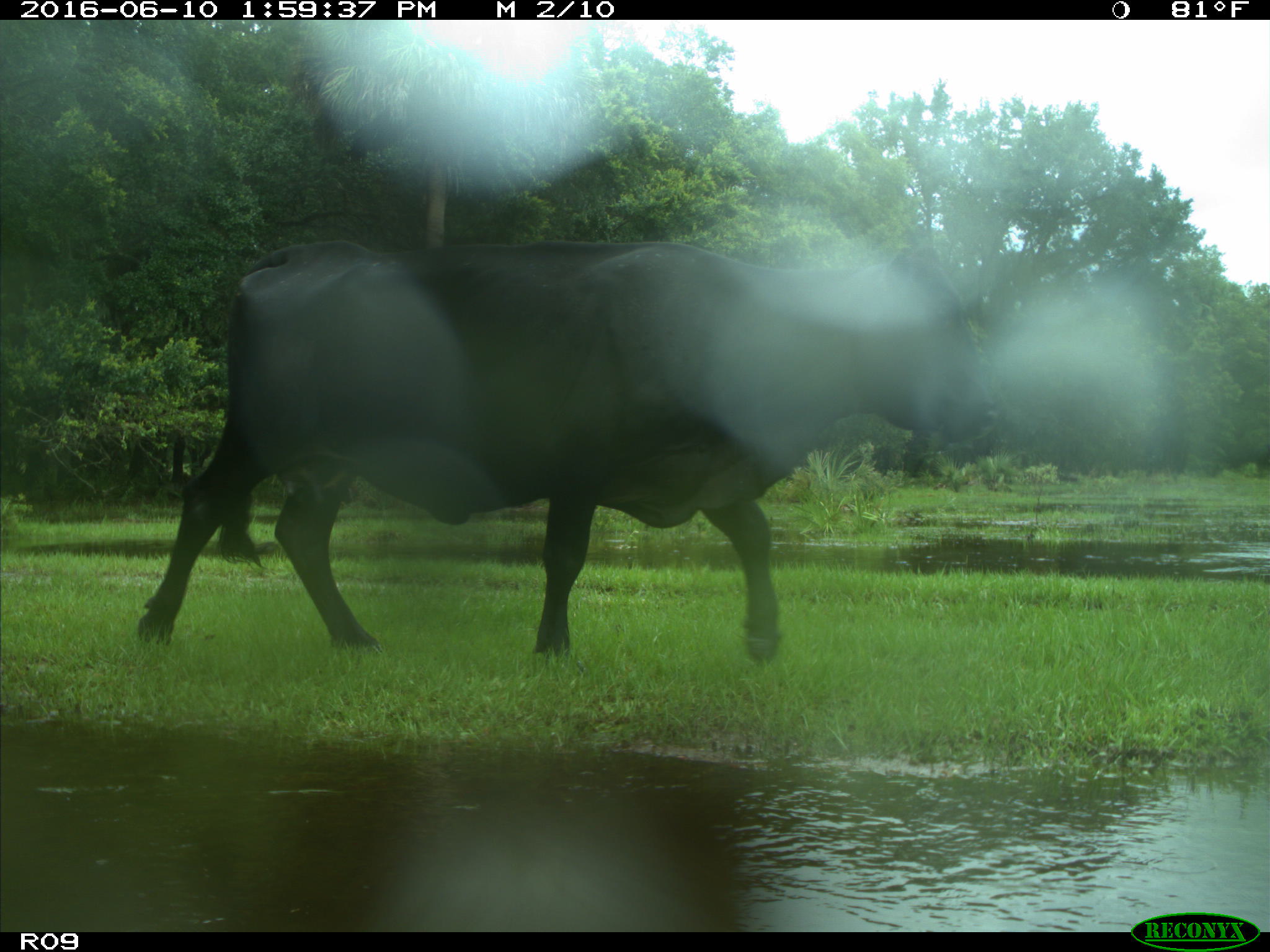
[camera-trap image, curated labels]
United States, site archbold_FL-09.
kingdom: Animalia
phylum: Chordata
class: Mammalia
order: Artiodactyla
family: Bovidae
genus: Bos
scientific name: Bos taurus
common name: domestic cow